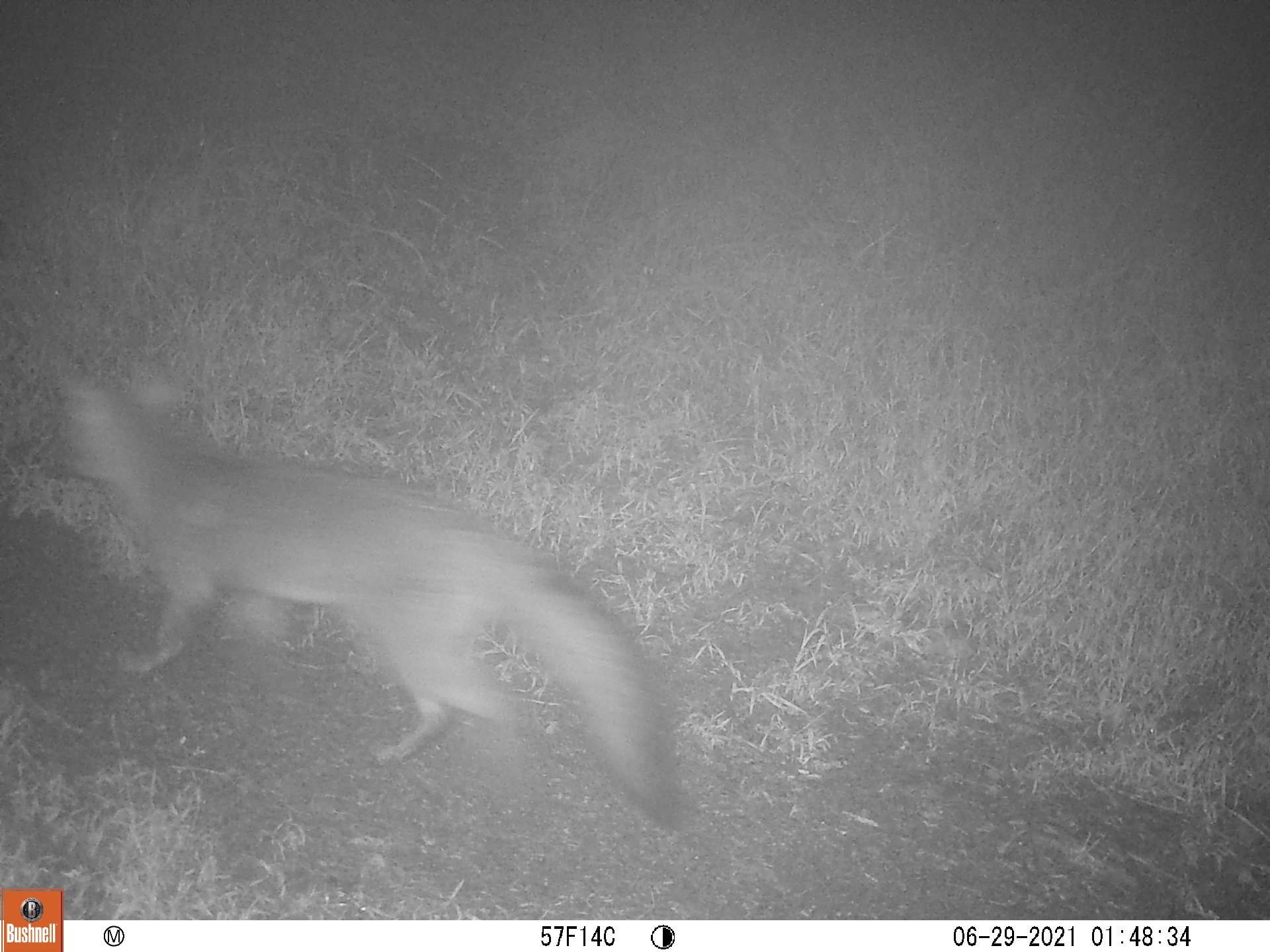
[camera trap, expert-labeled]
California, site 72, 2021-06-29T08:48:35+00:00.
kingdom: Animalia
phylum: Chordata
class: Mammalia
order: Carnivora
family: Canidae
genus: Urocyon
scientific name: Urocyon cinereoargenteus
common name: gray fox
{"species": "gray fox (Urocyon cinereoargenteus)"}